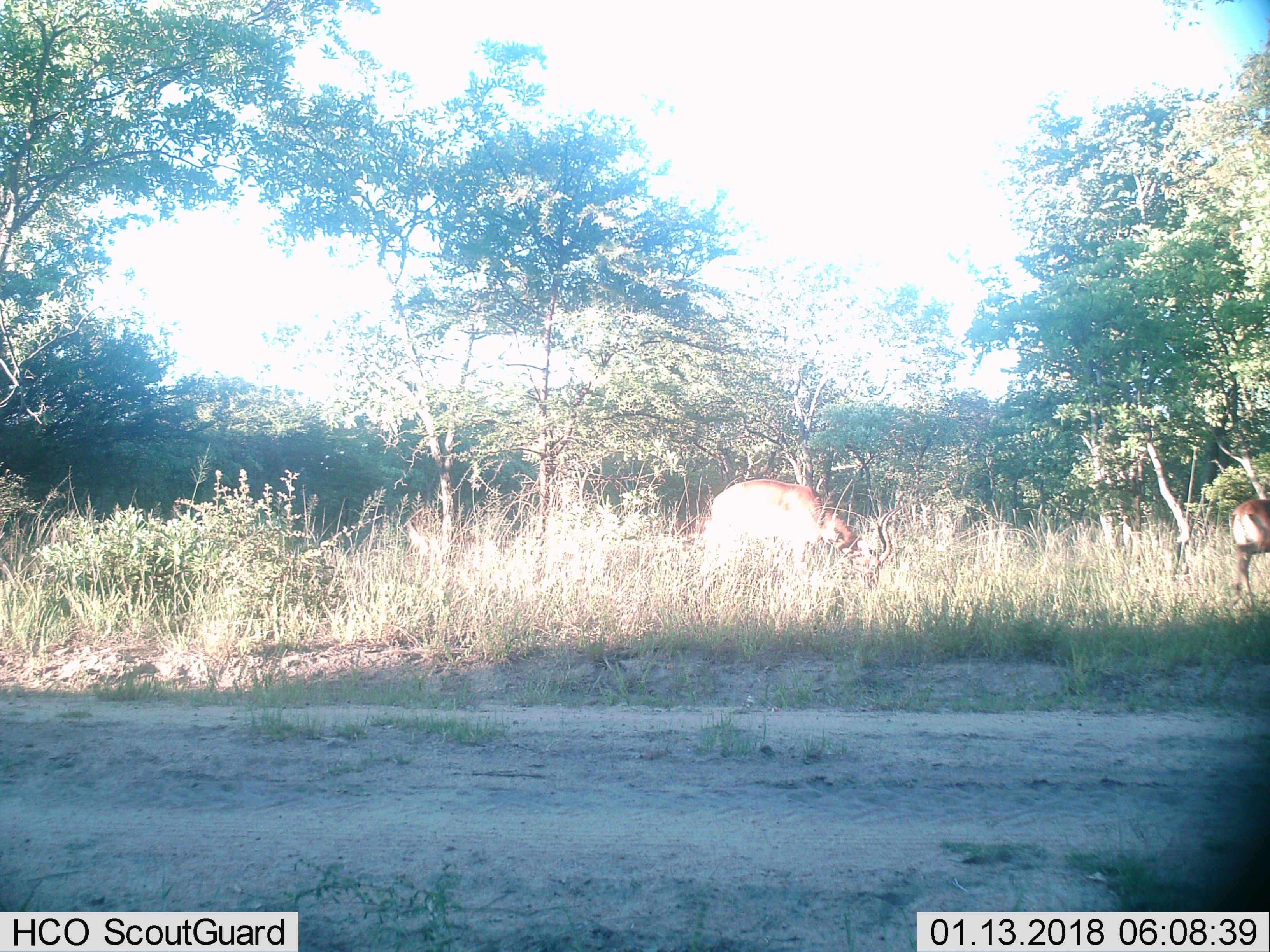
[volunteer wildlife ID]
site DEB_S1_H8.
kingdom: Animalia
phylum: Chordata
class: Mammalia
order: Artiodactyla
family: Bovidae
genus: Aepyceros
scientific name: Aepyceros melampus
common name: impala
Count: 2.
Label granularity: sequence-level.